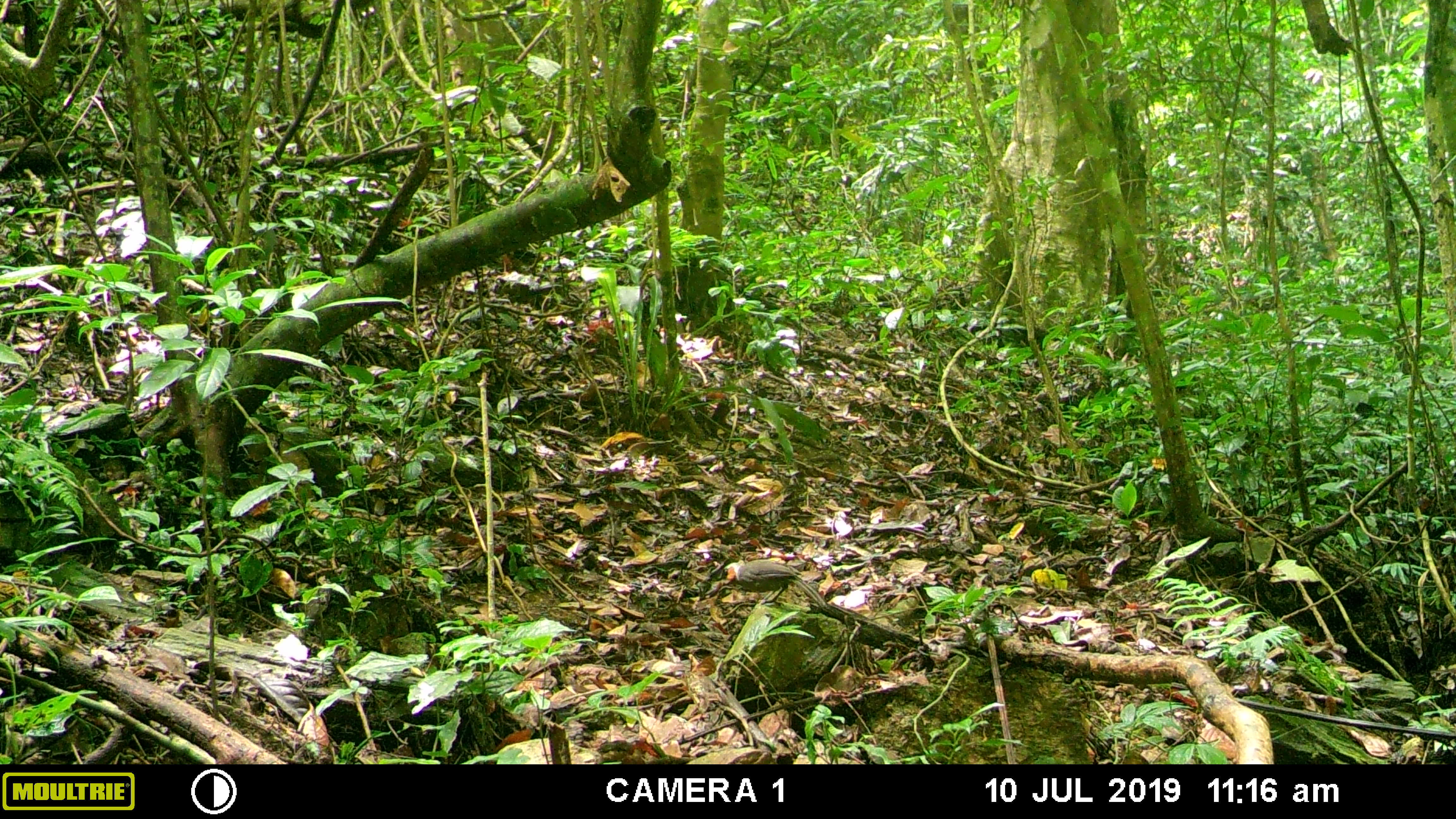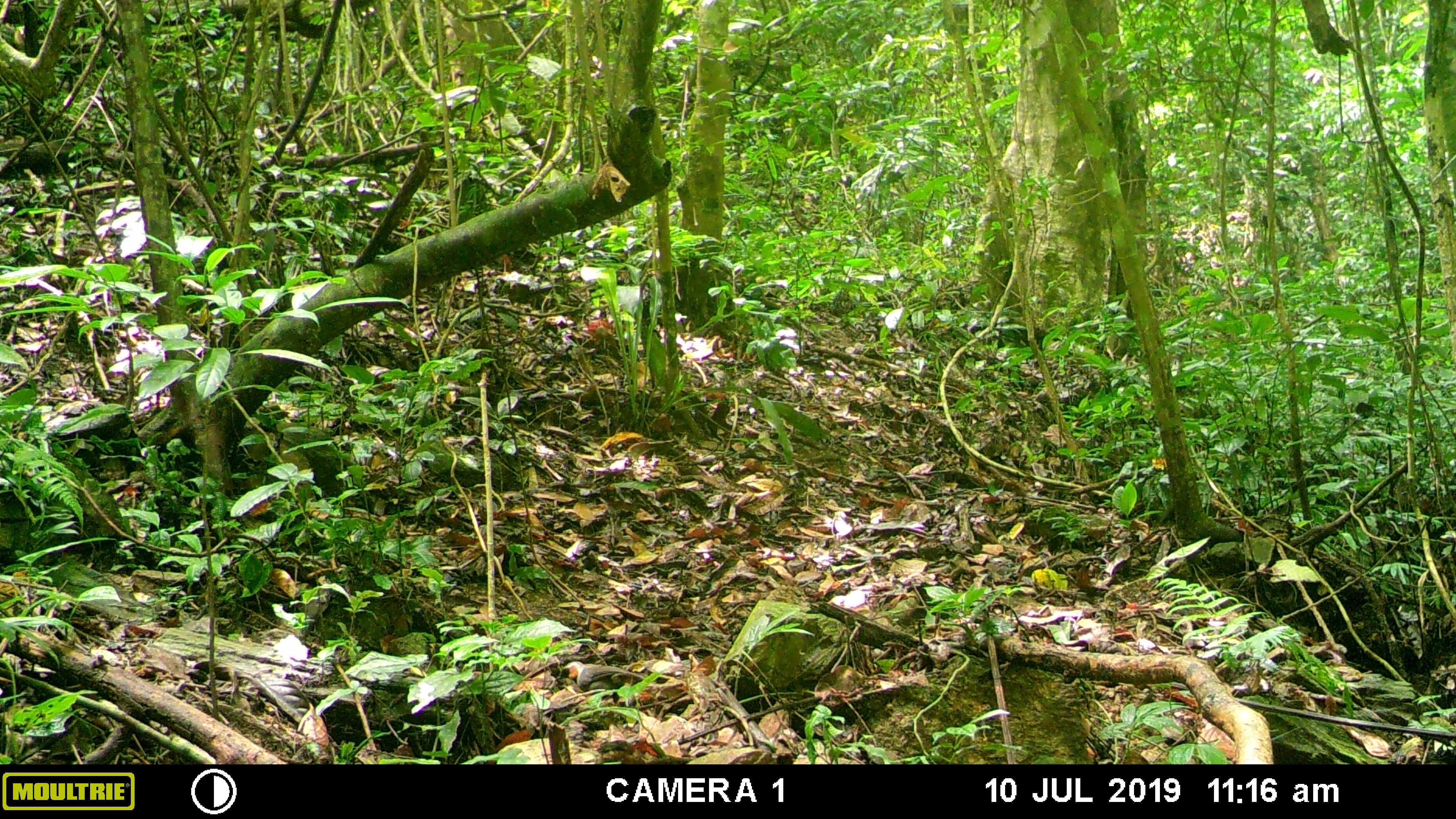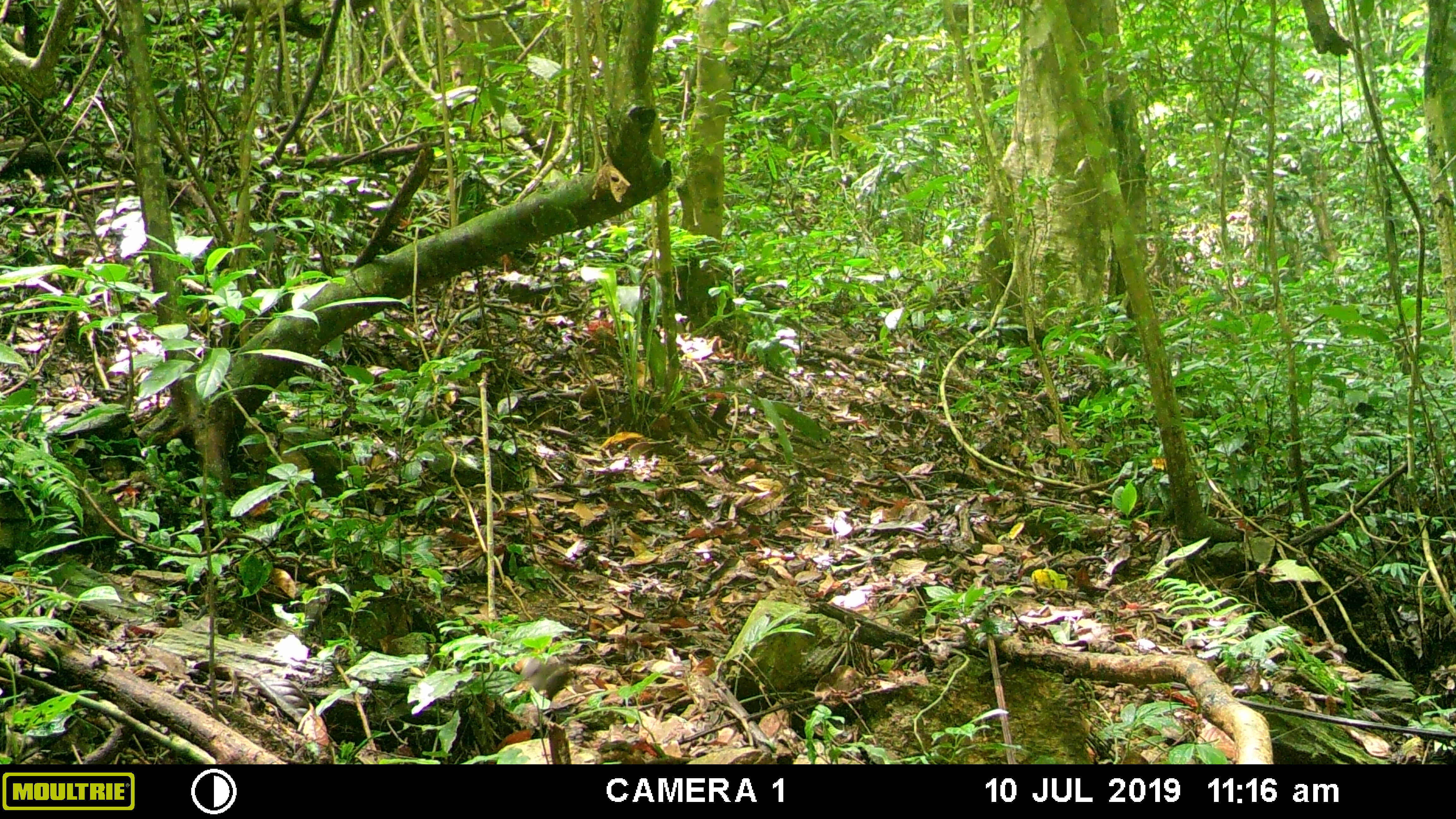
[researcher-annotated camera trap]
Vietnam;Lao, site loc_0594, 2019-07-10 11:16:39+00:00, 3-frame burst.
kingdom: Animalia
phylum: Chordata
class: Aves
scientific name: Aves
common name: bird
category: unidentified bird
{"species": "unidentified bird (bird) (Aves)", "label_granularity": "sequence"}